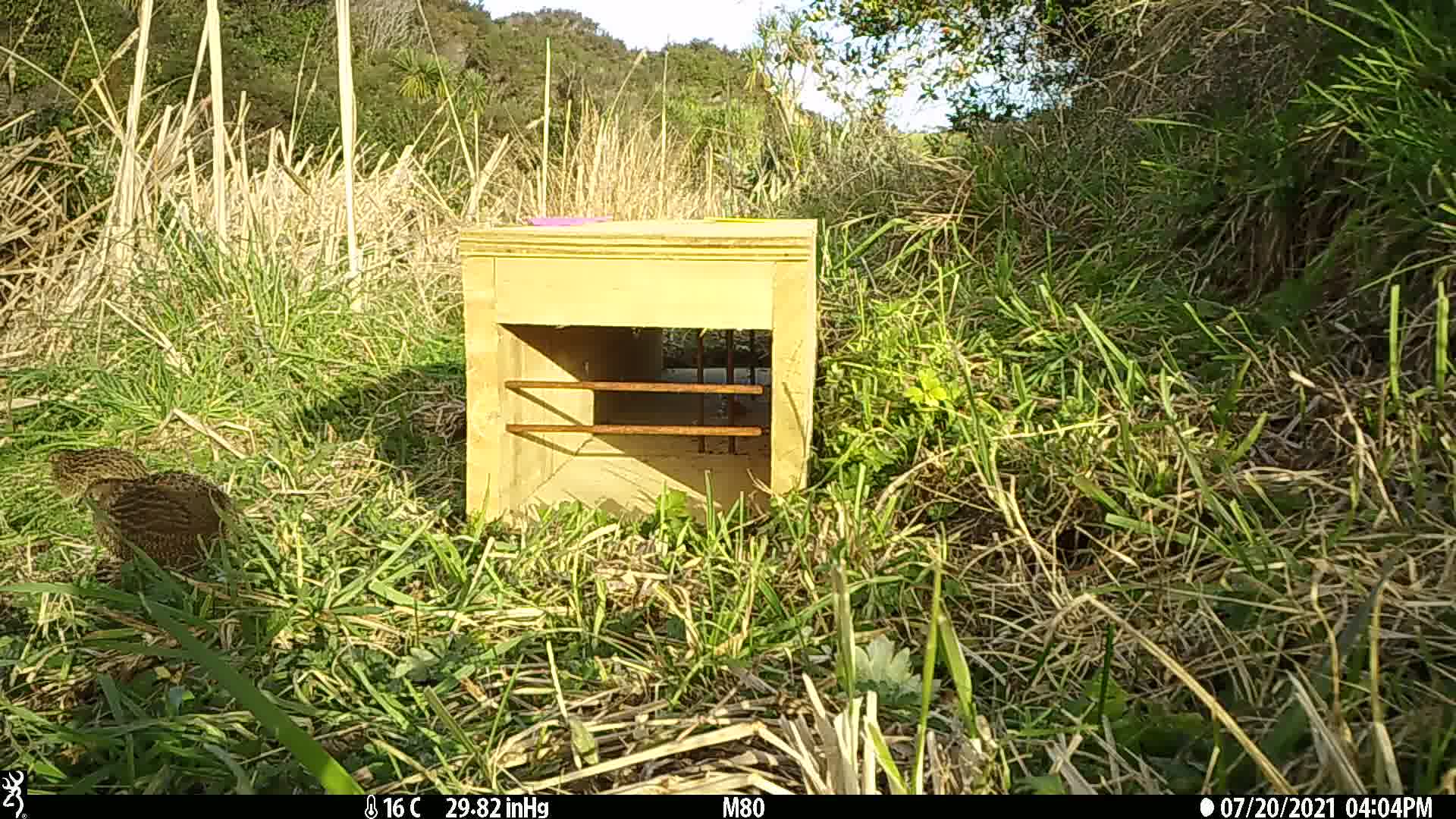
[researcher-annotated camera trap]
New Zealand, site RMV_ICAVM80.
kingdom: Animalia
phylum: Chordata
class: Aves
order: Galliformes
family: Phasianidae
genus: Synoicus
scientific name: Synoicus ypsilophorus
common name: brown quail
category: quail brown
Quail brown (brown quail) (Synoicus ypsilophorus).